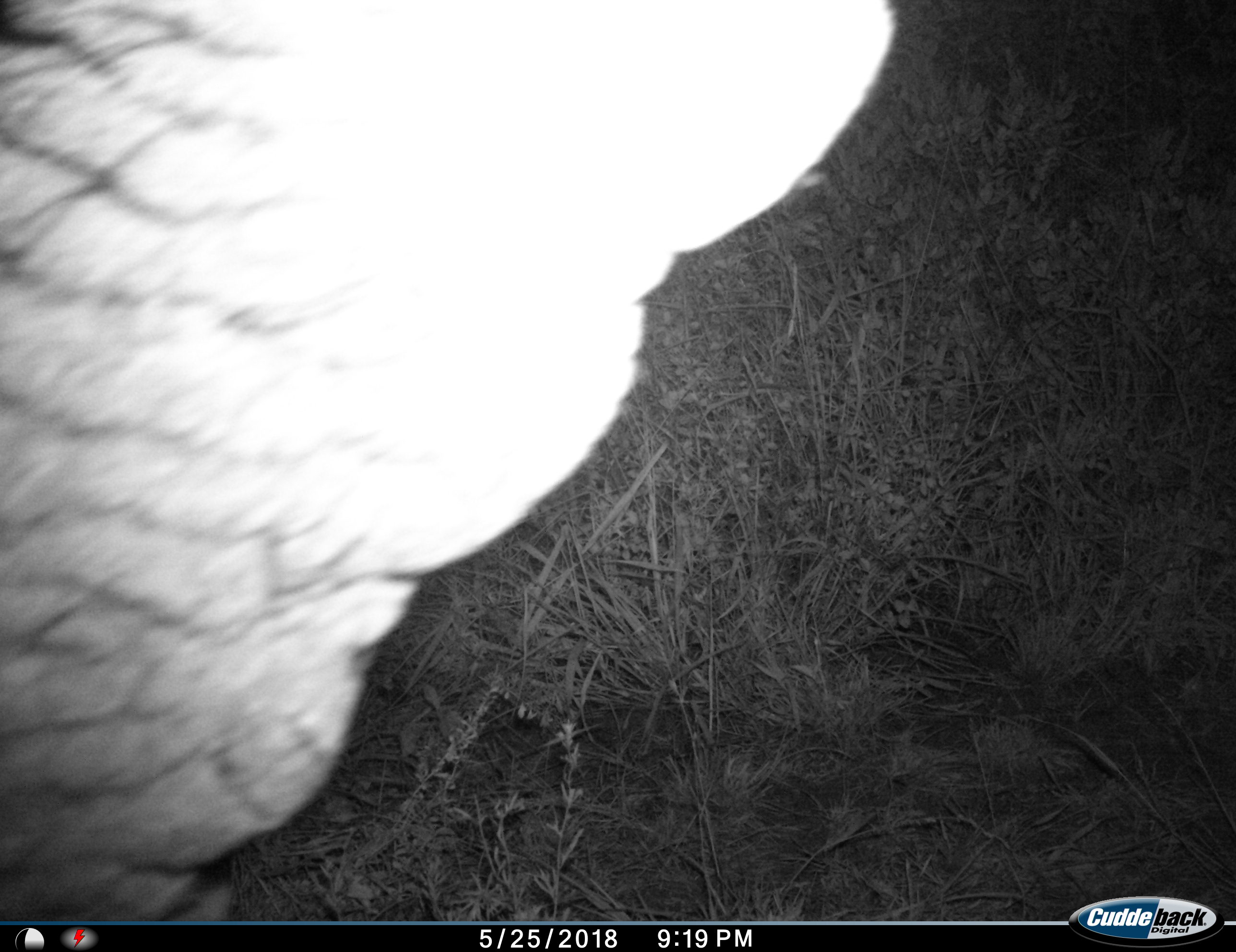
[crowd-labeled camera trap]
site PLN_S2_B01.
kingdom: Animalia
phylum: Chordata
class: Mammalia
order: Proboscidea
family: Elephantidae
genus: Loxodonta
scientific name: Loxodonta africana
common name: african bush elephant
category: elephant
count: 1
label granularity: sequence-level